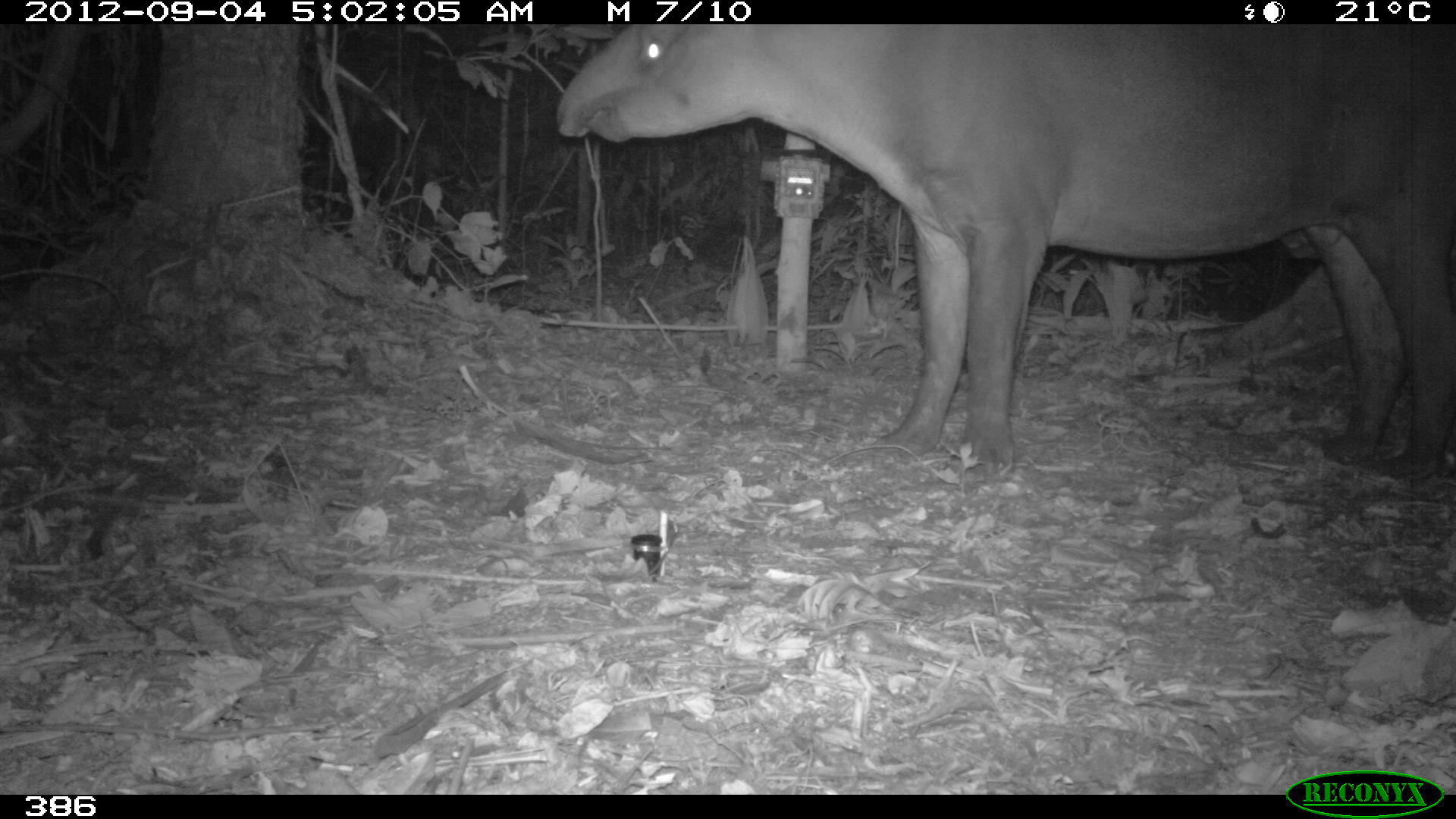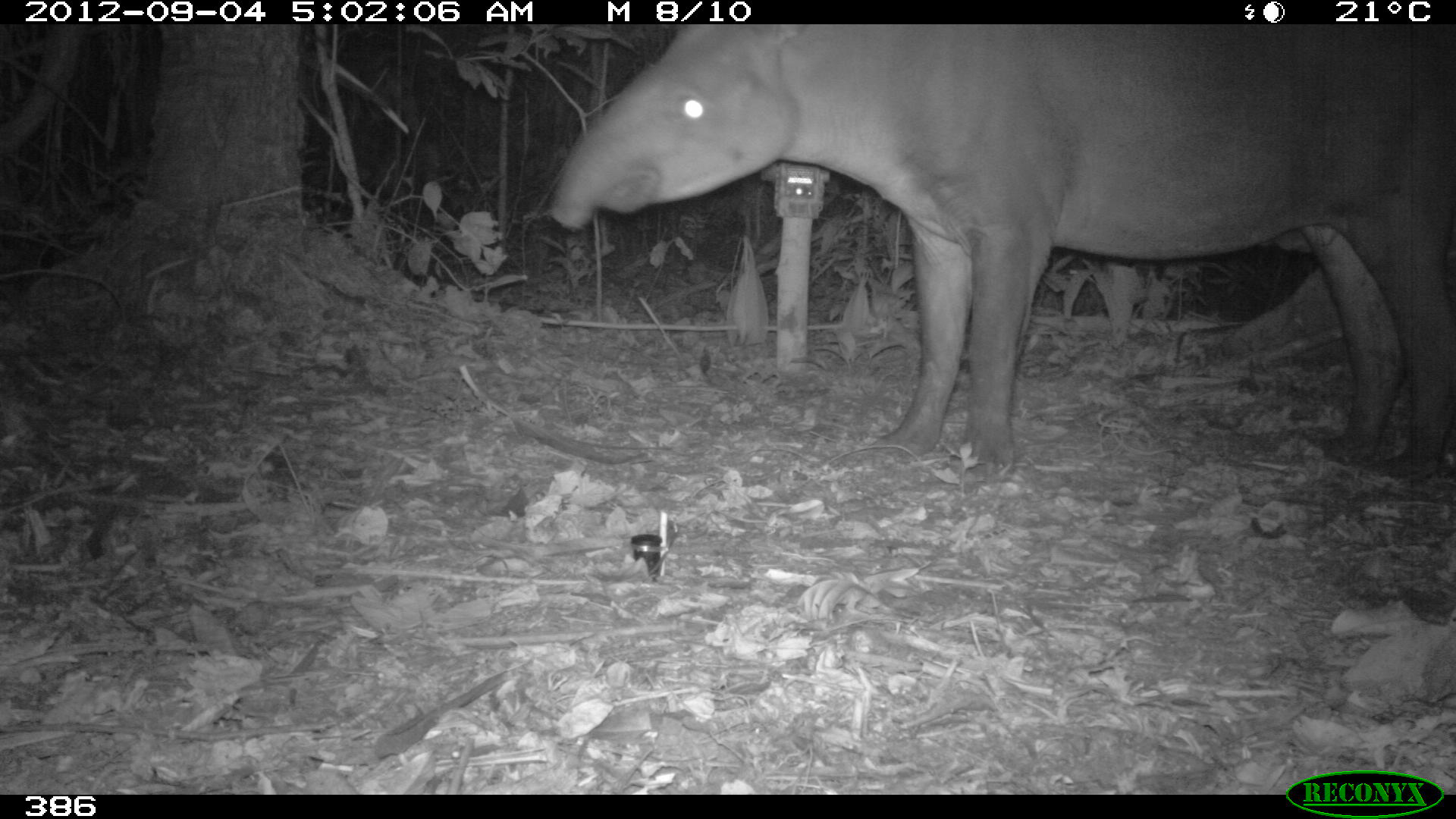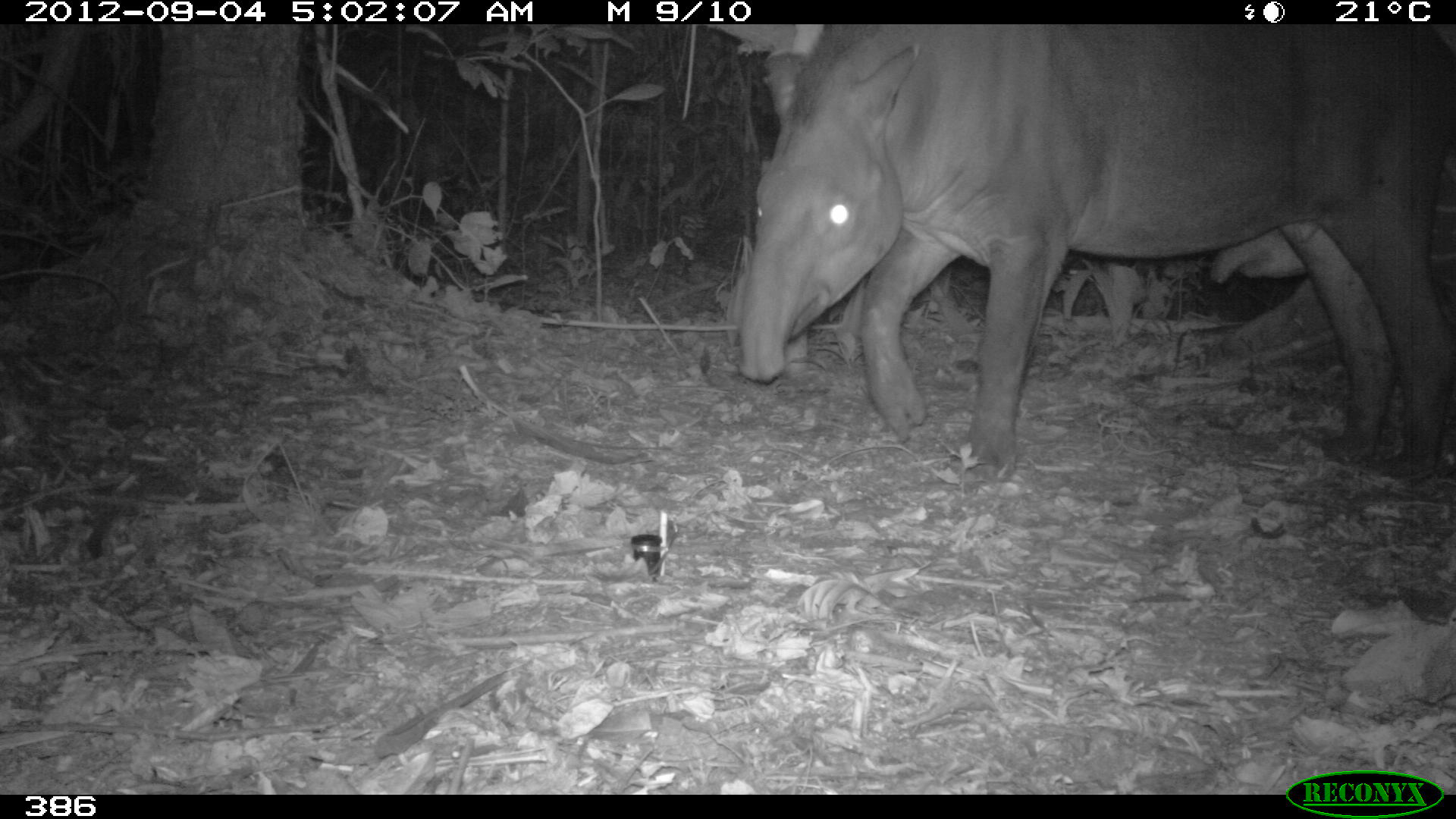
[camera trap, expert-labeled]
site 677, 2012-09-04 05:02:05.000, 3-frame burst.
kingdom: Animalia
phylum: Chordata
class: Mammalia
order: Perissodactyla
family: Tapiridae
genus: Tapirus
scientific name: Tapirus terrestris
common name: south american tapir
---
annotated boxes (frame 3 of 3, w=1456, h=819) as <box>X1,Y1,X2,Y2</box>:
tapirus terrestris: <box>736,21,1451,476</box>; <box>1208,226,1307,281</box>